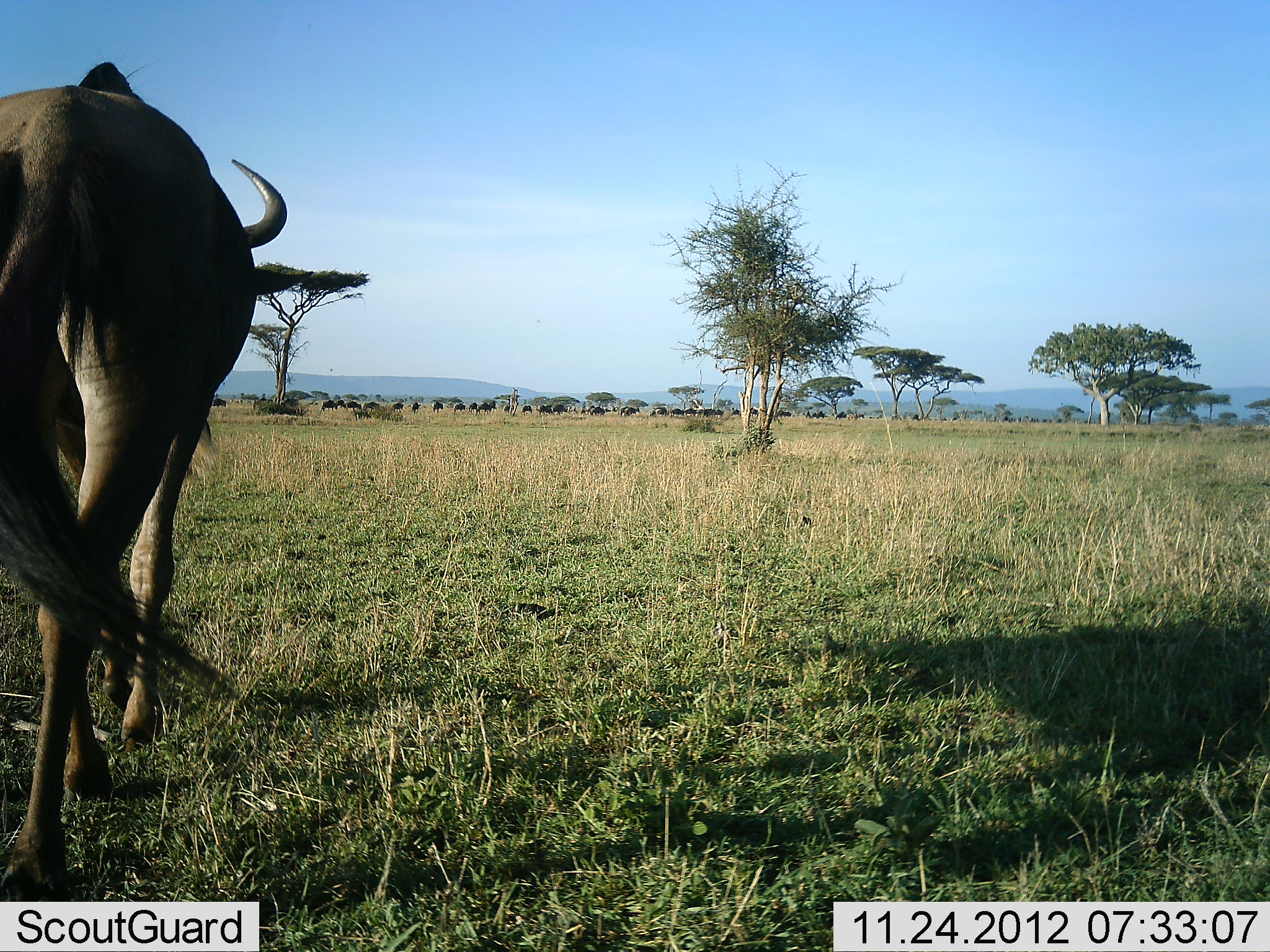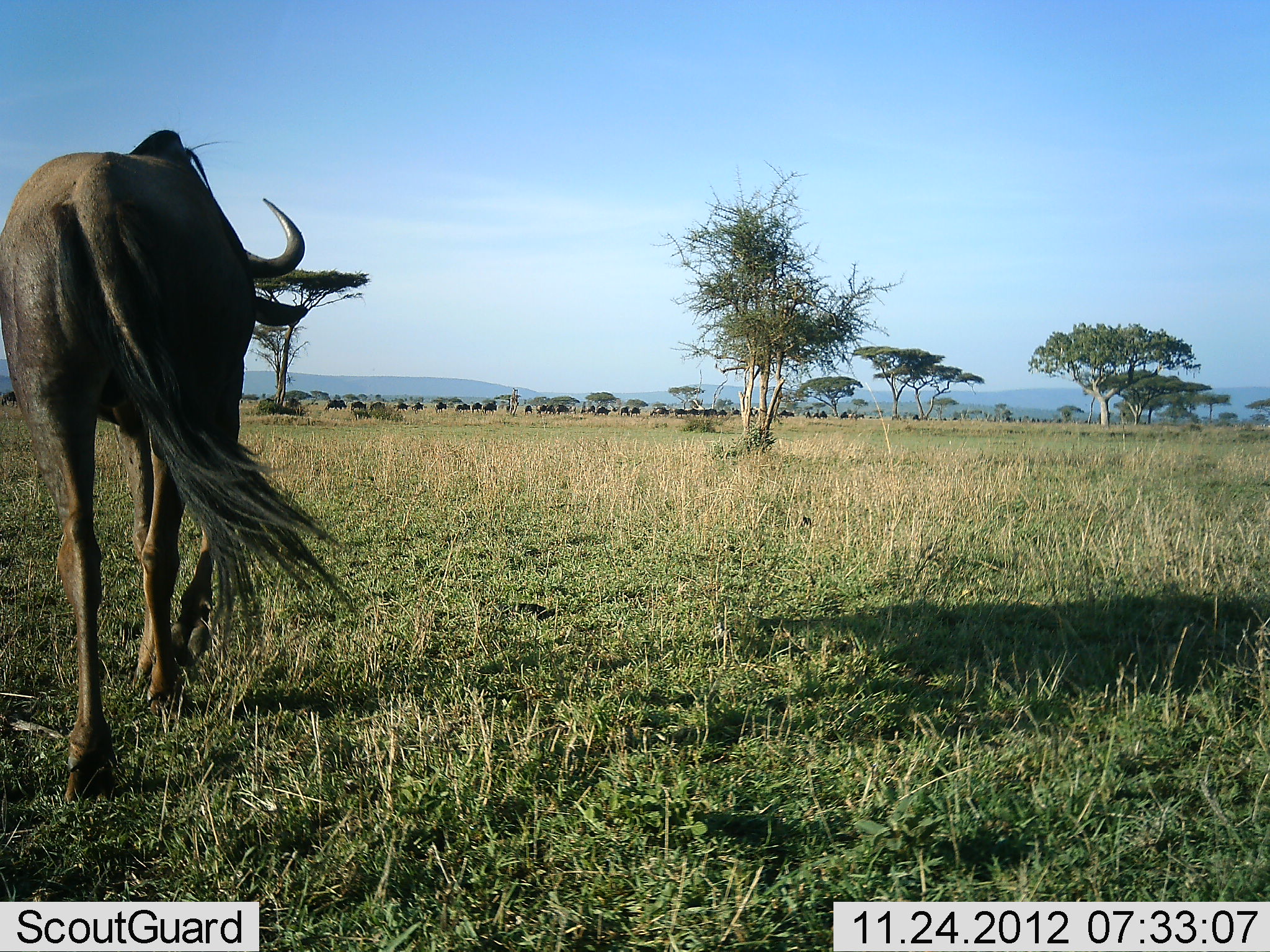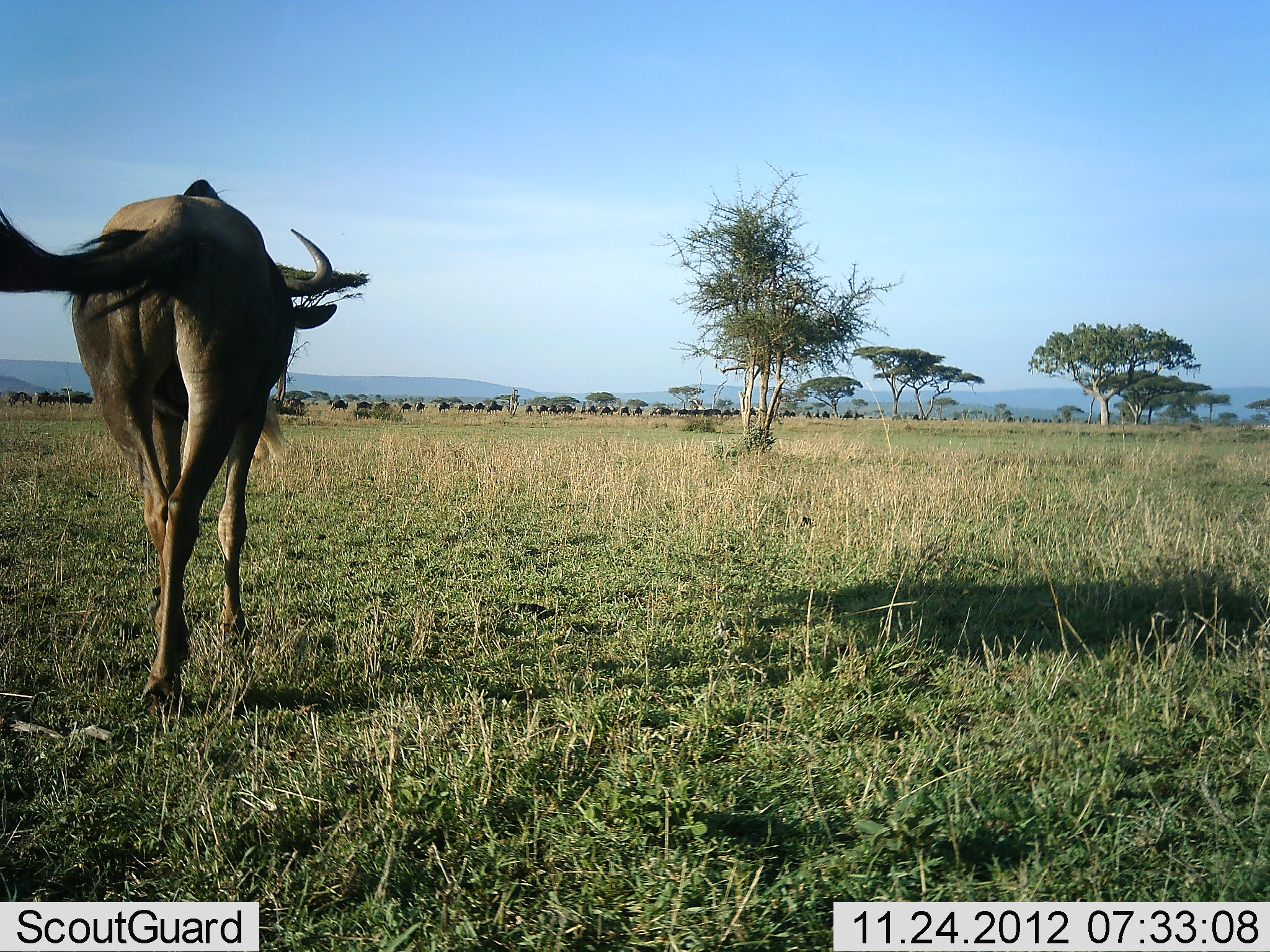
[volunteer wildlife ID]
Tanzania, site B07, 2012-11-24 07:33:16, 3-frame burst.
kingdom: Animalia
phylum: Chordata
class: Mammalia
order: Artiodactyla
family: Bovidae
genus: Connochaetes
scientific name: Connochaetes taurinus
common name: blue wildebeest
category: wildebeest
Wildebeest (blue wildebeest) (Connochaetes taurinus), count 11-50. Behavior (volunteer vote fractions): standing 10%, resting 0%, moving 100%, interacting 0%. Young present (vote fraction): 0%. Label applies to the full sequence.